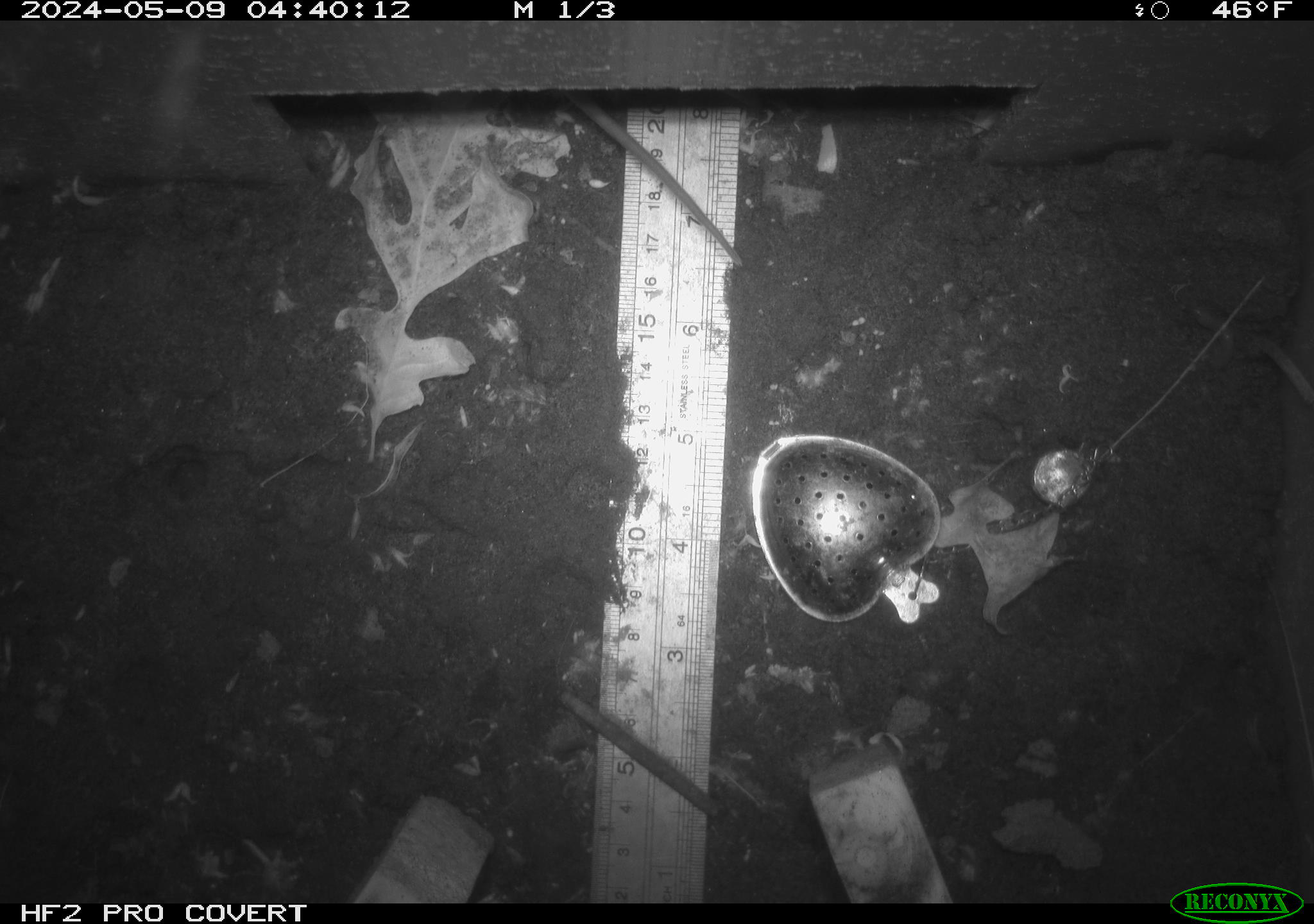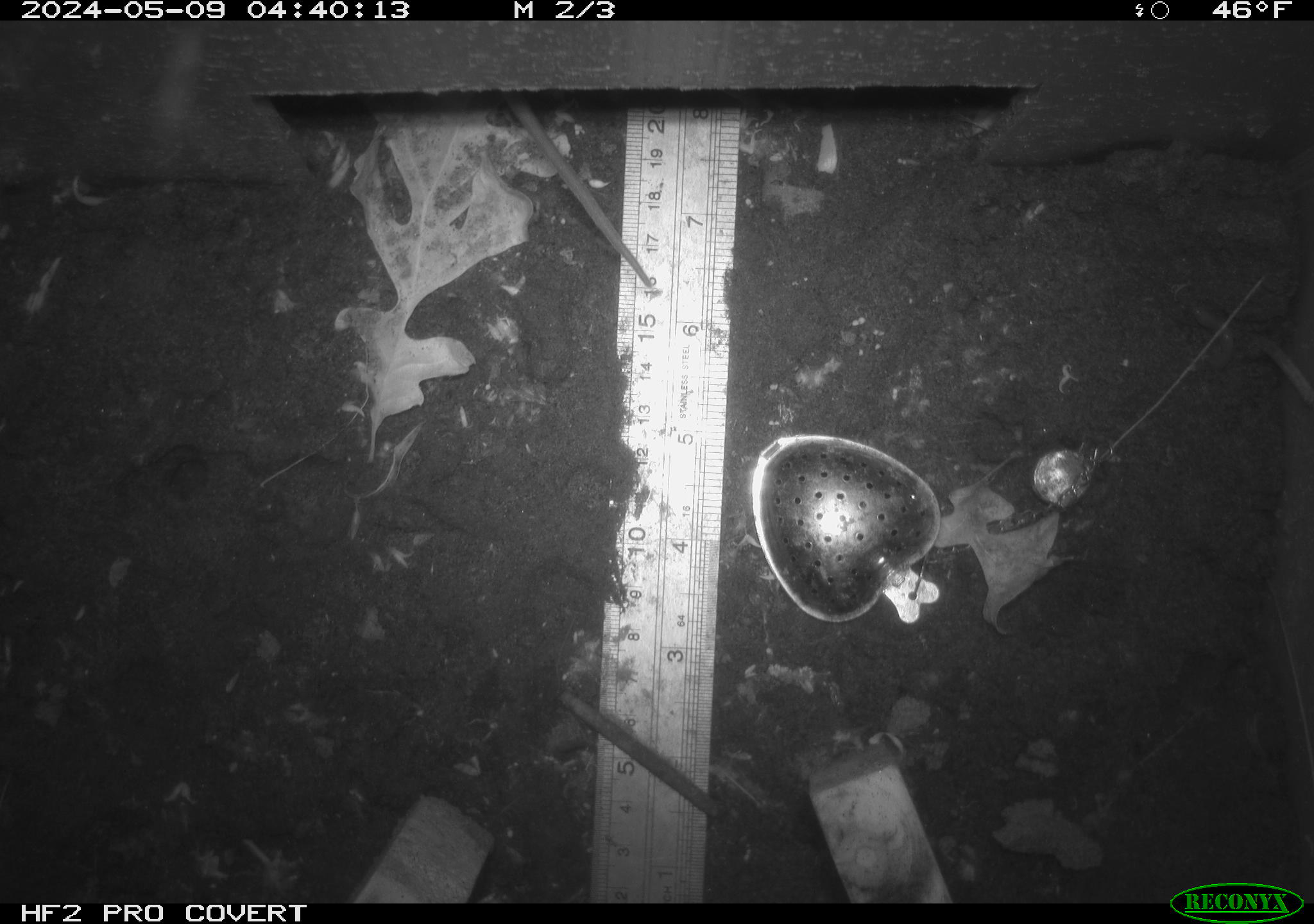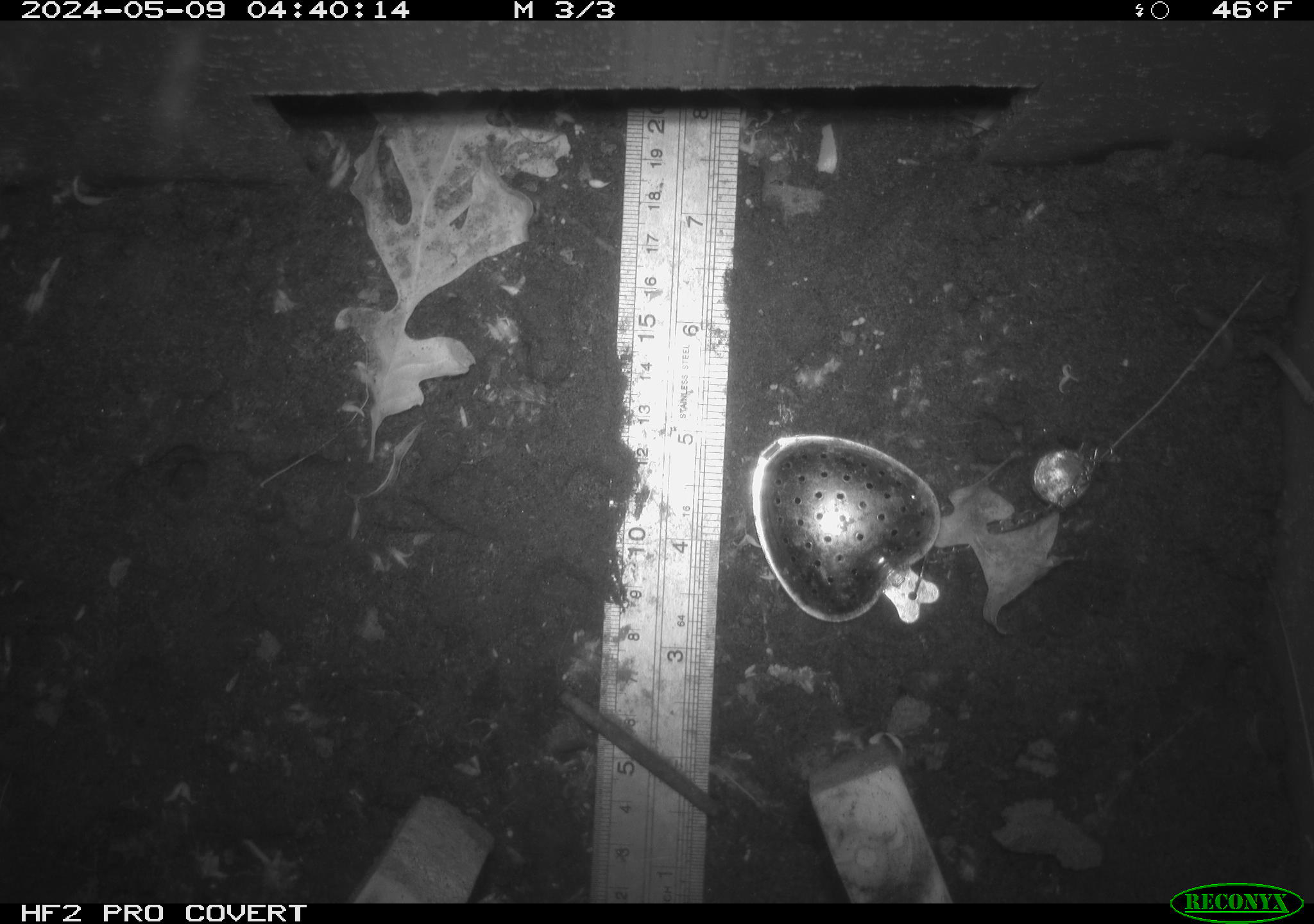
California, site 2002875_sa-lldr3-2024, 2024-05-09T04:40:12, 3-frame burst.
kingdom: Animalia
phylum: Chordata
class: Mammalia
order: Rodentia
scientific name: Rodentia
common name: rodent